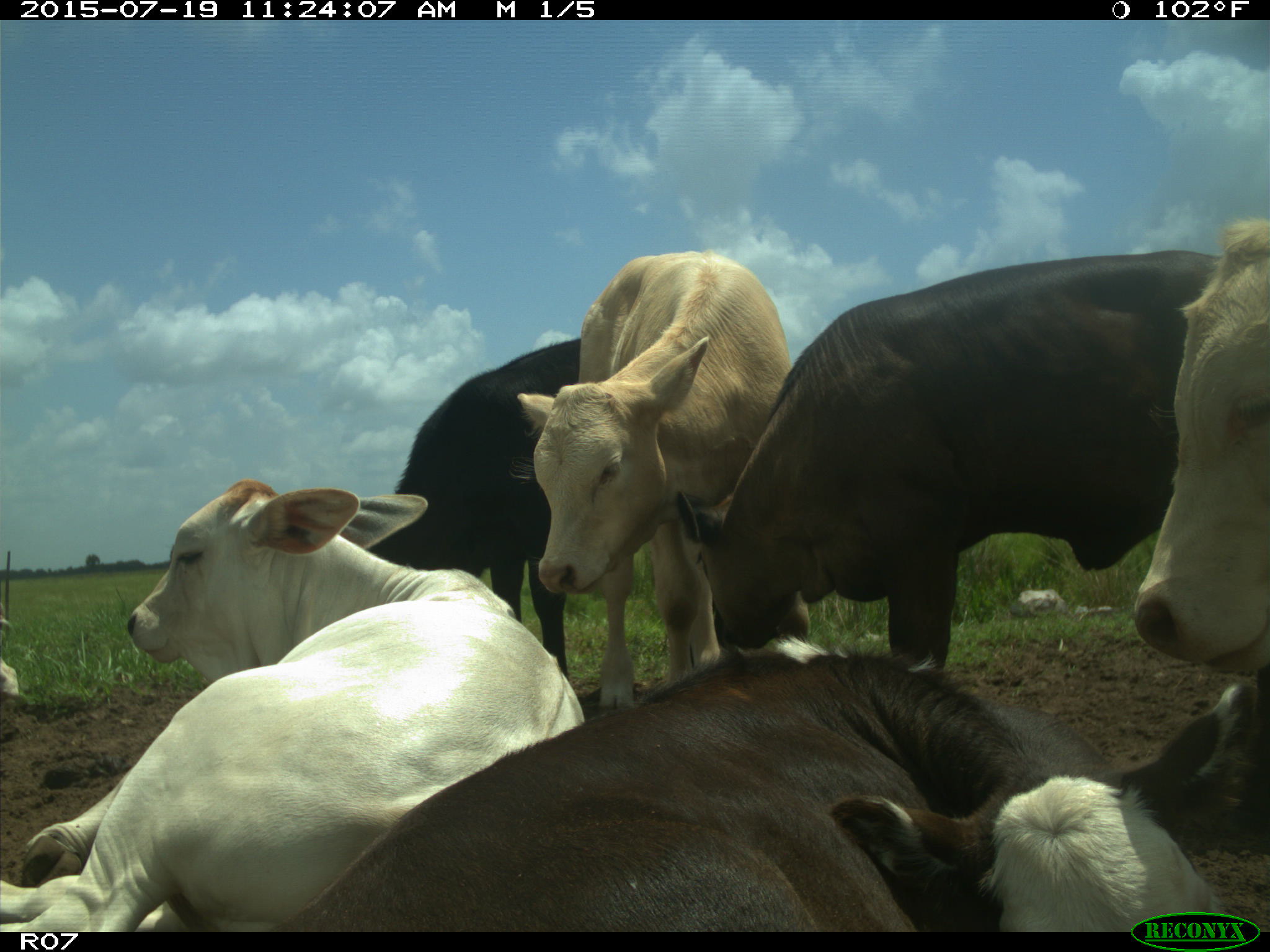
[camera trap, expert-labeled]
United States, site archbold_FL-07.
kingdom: Animalia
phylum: Chordata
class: Mammalia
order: Artiodactyla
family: Bovidae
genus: Bos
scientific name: Bos taurus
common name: domestic cow